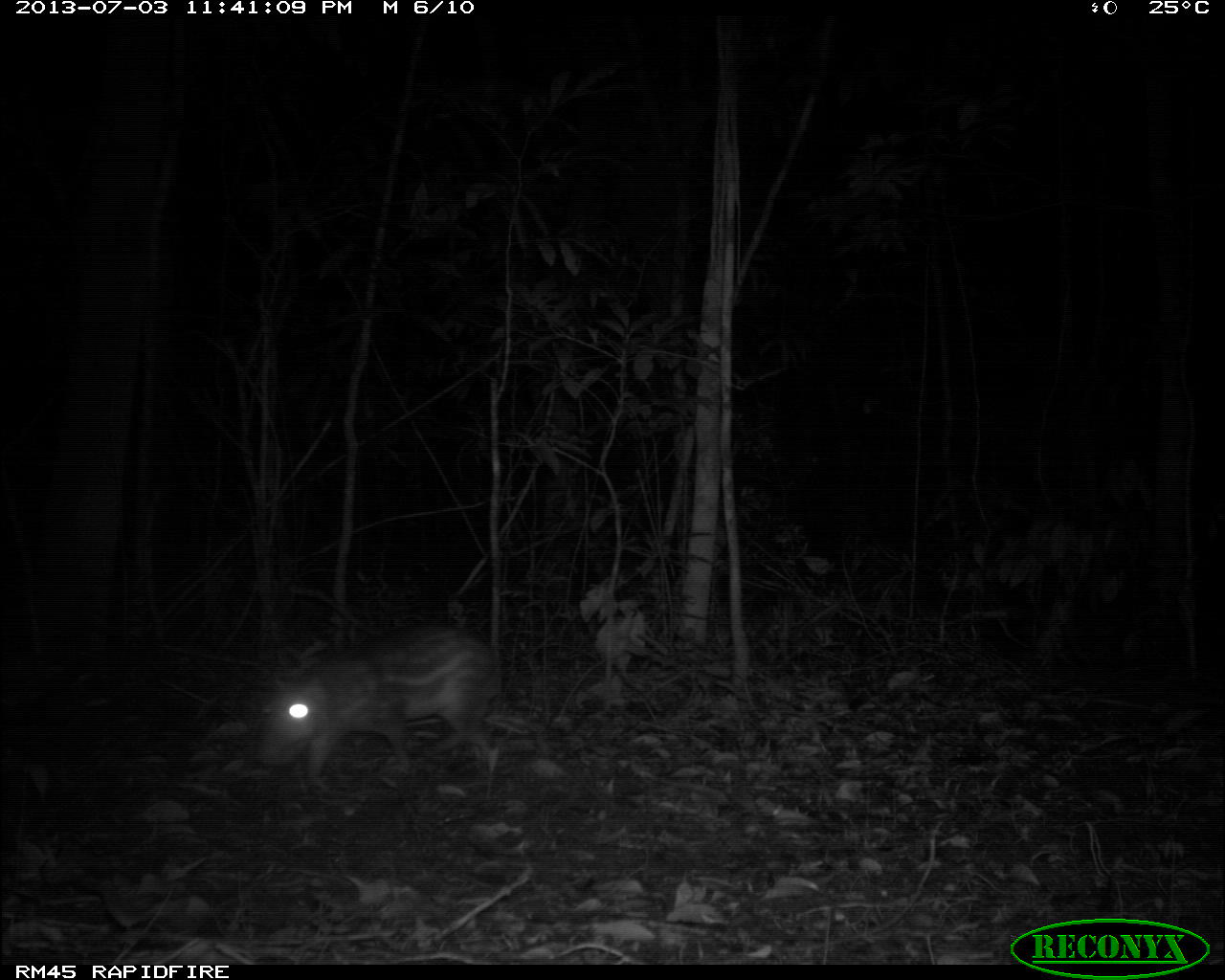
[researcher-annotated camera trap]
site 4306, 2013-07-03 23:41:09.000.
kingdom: Animalia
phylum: Chordata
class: Mammalia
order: Rodentia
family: Cuniculidae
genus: Cuniculus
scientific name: Cuniculus paca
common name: lowland paca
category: agouti paca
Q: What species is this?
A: Agouti paca (lowland paca) (Cuniculus paca).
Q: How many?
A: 1.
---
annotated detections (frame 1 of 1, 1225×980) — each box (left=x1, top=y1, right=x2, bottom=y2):
agouti paca: (left=252, top=616, right=505, bottom=797)